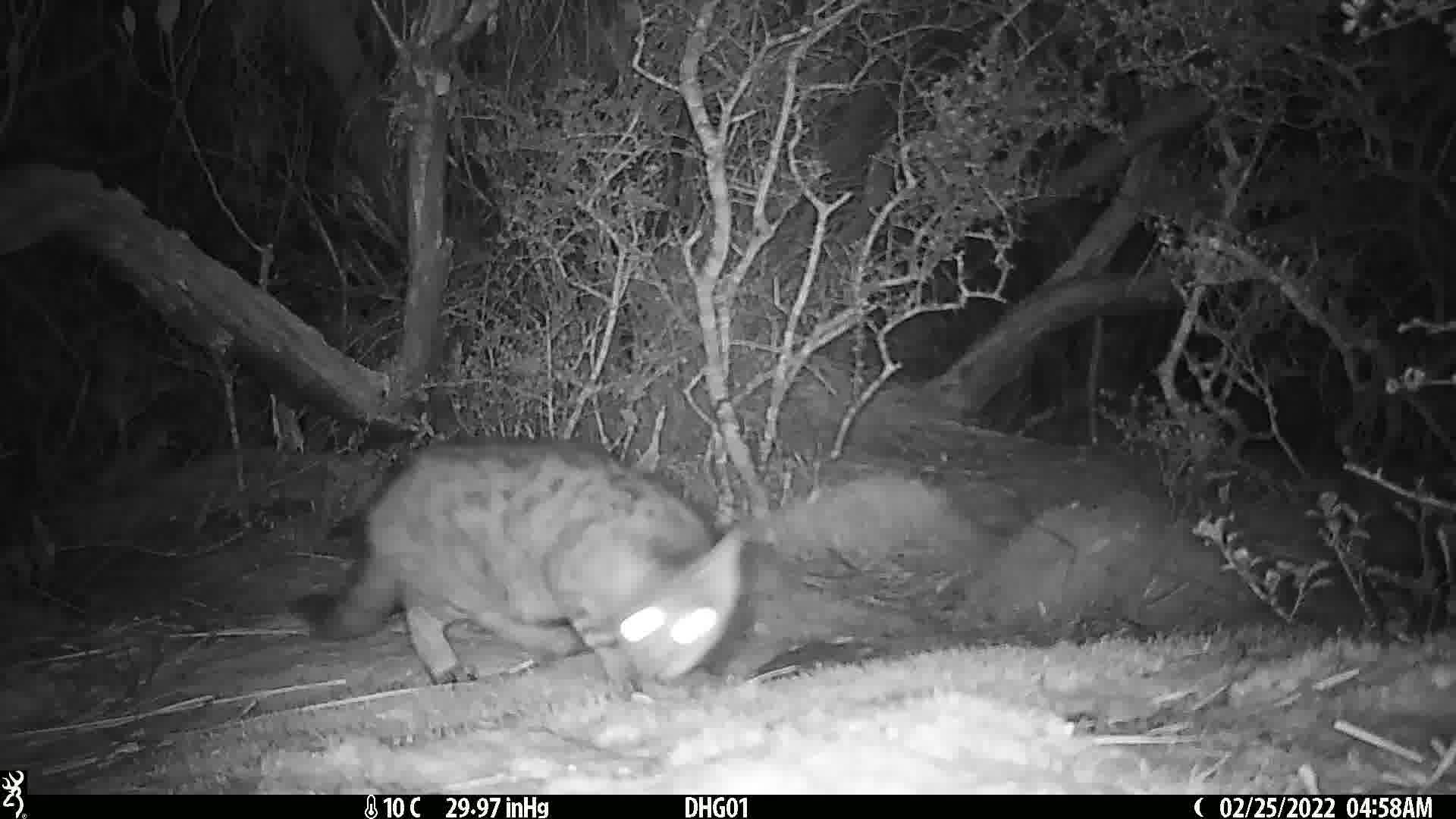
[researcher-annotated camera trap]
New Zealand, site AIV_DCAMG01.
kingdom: Animalia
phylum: Chordata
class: Mammalia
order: Carnivora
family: Felidae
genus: Felis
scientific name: Felis catus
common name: domestic cat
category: cat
Cat (domestic cat) (Felis catus).